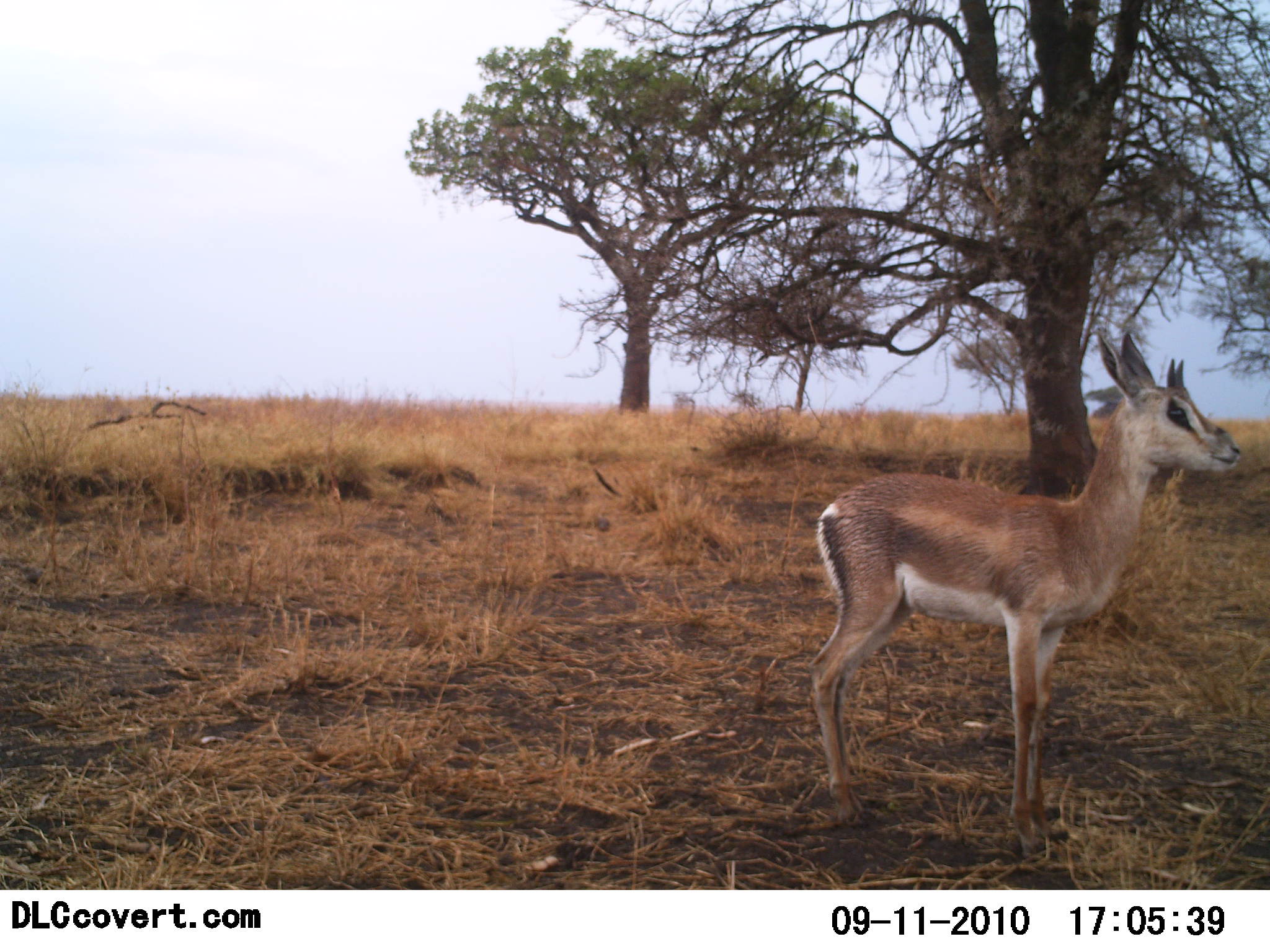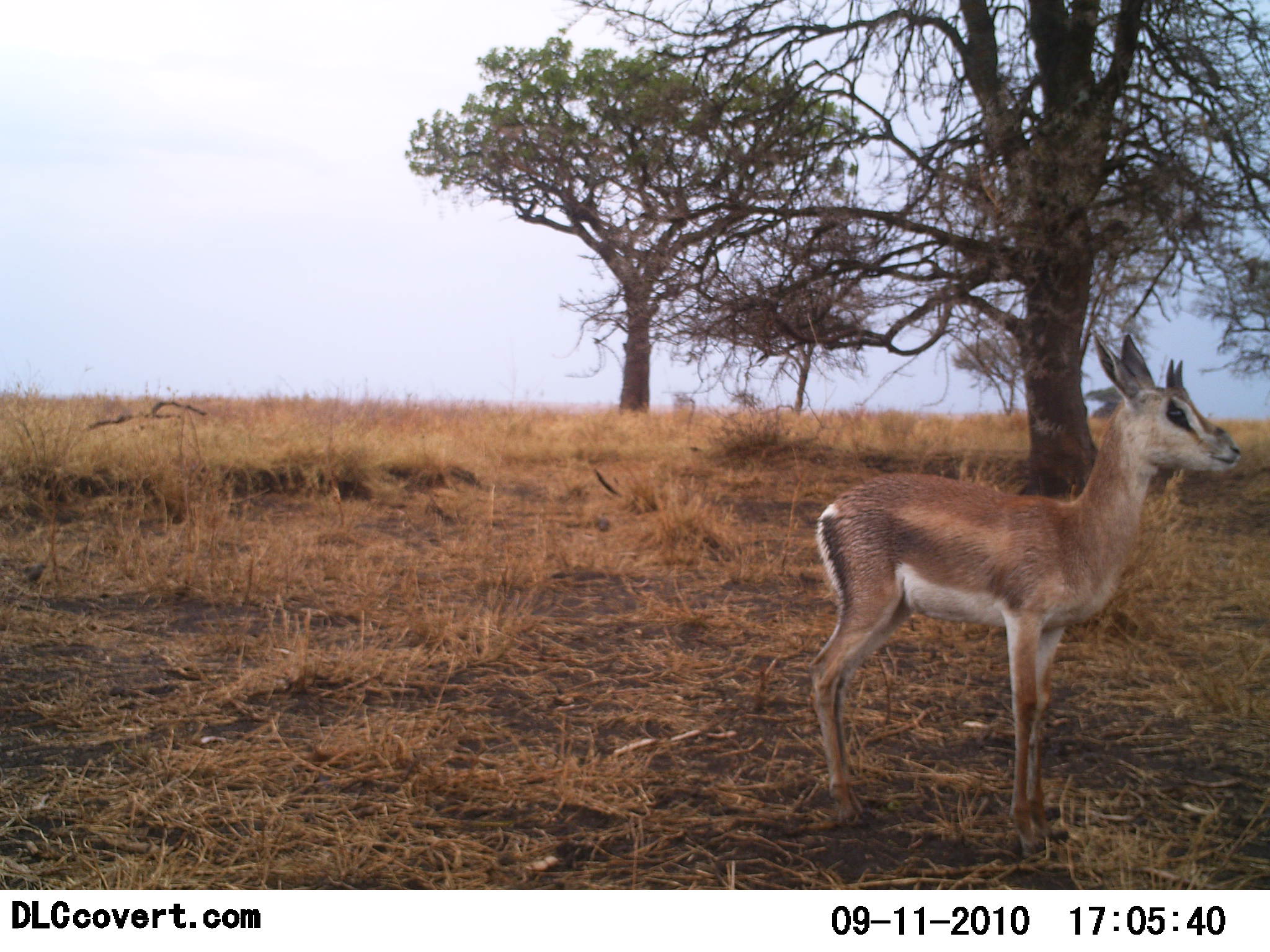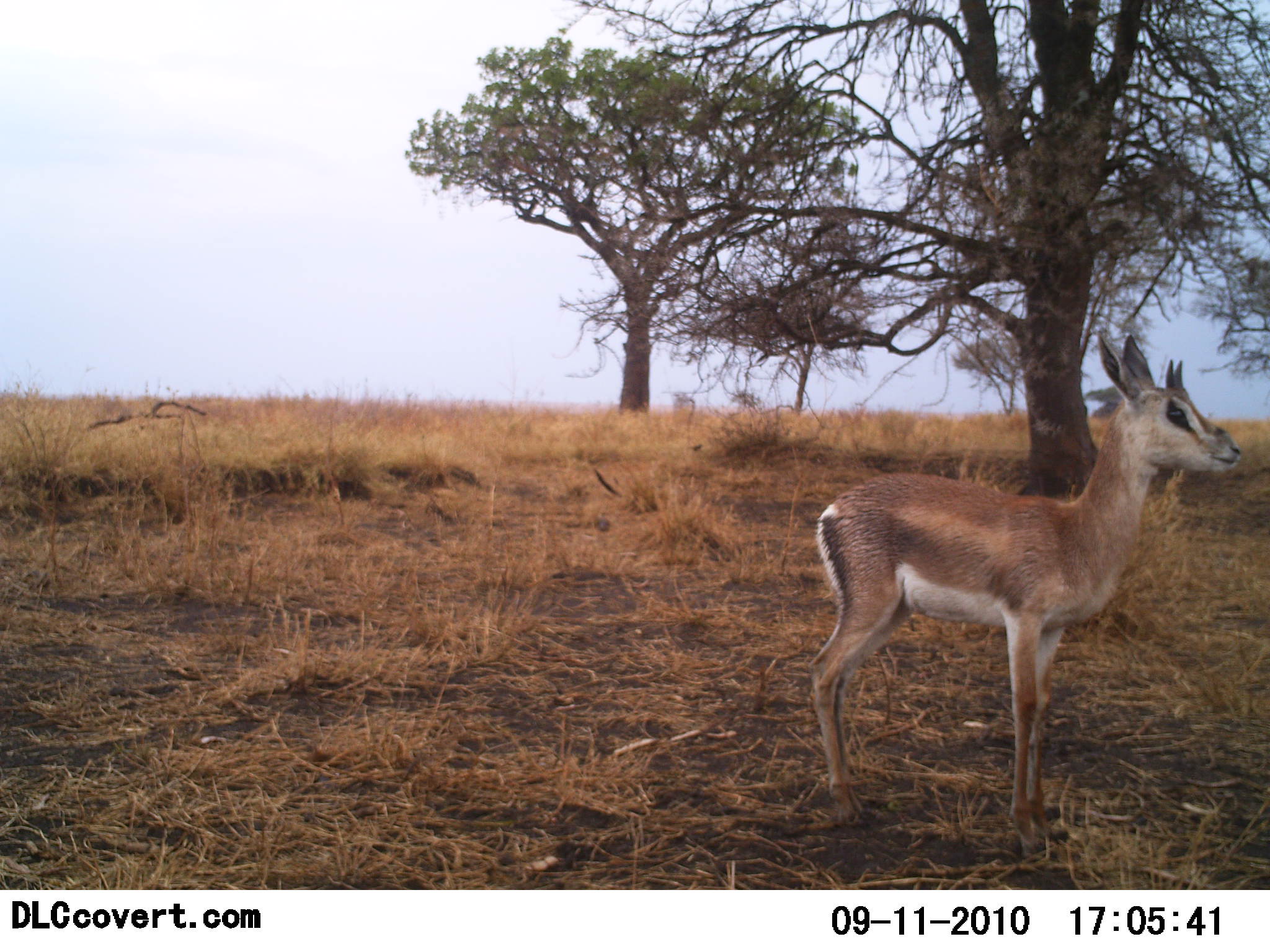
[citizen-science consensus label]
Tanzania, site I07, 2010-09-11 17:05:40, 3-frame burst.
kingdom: Animalia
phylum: Chordata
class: Mammalia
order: Artiodactyla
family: Bovidae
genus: Nanger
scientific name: Nanger granti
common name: grant's gazelle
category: gazellegrants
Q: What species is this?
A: Gazellegrants (grant's gazelle) (Nanger granti).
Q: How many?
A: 1.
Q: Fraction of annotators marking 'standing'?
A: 100%.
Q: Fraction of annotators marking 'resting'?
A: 0%.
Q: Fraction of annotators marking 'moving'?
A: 0%.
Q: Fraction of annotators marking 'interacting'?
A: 0%.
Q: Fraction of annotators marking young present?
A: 53%.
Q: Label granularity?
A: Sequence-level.